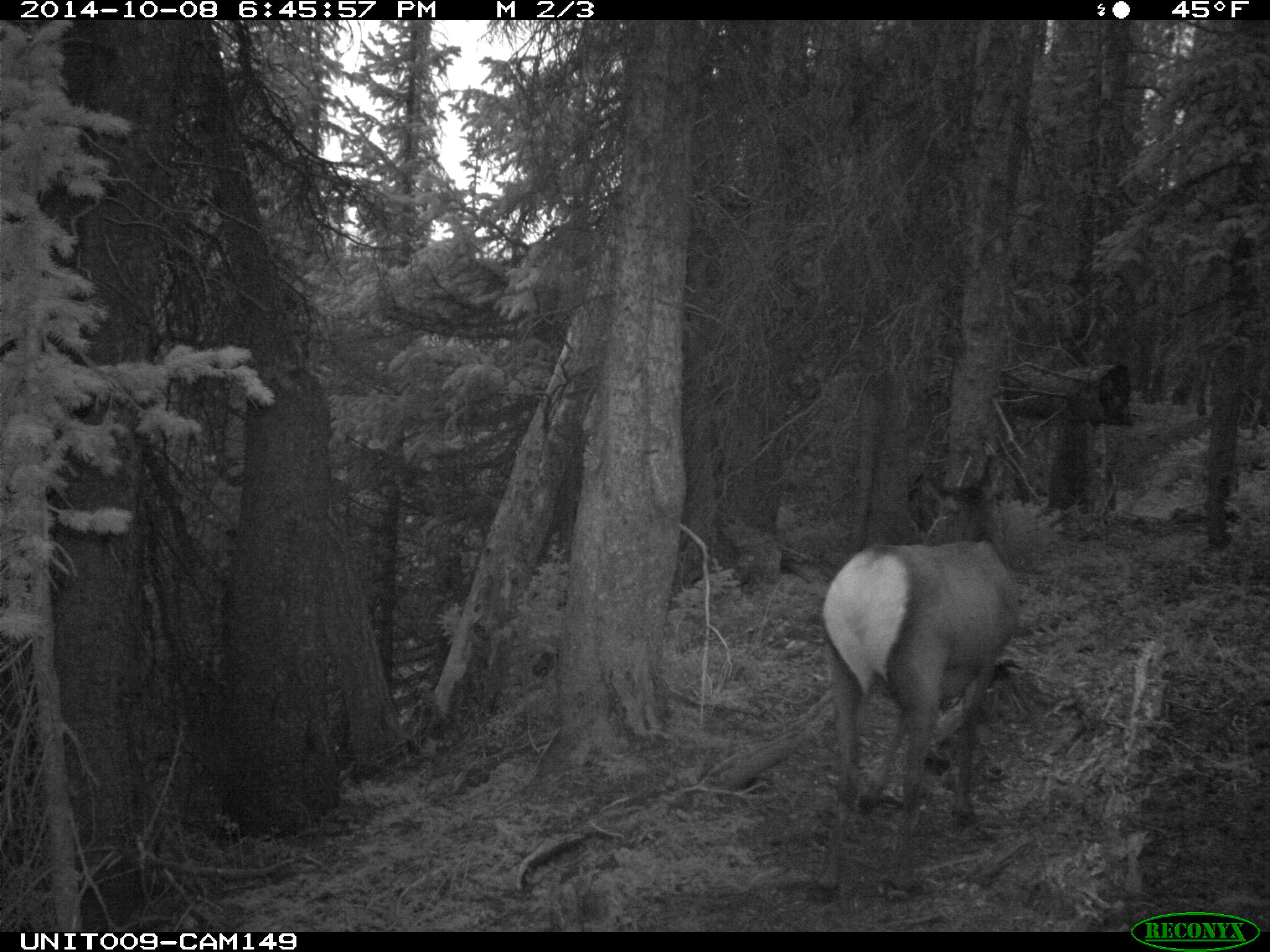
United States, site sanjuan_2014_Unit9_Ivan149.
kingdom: Animalia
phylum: Chordata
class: Mammalia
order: Artiodactyla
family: Cervidae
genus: Cervus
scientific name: Cervus elaphus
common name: red deer